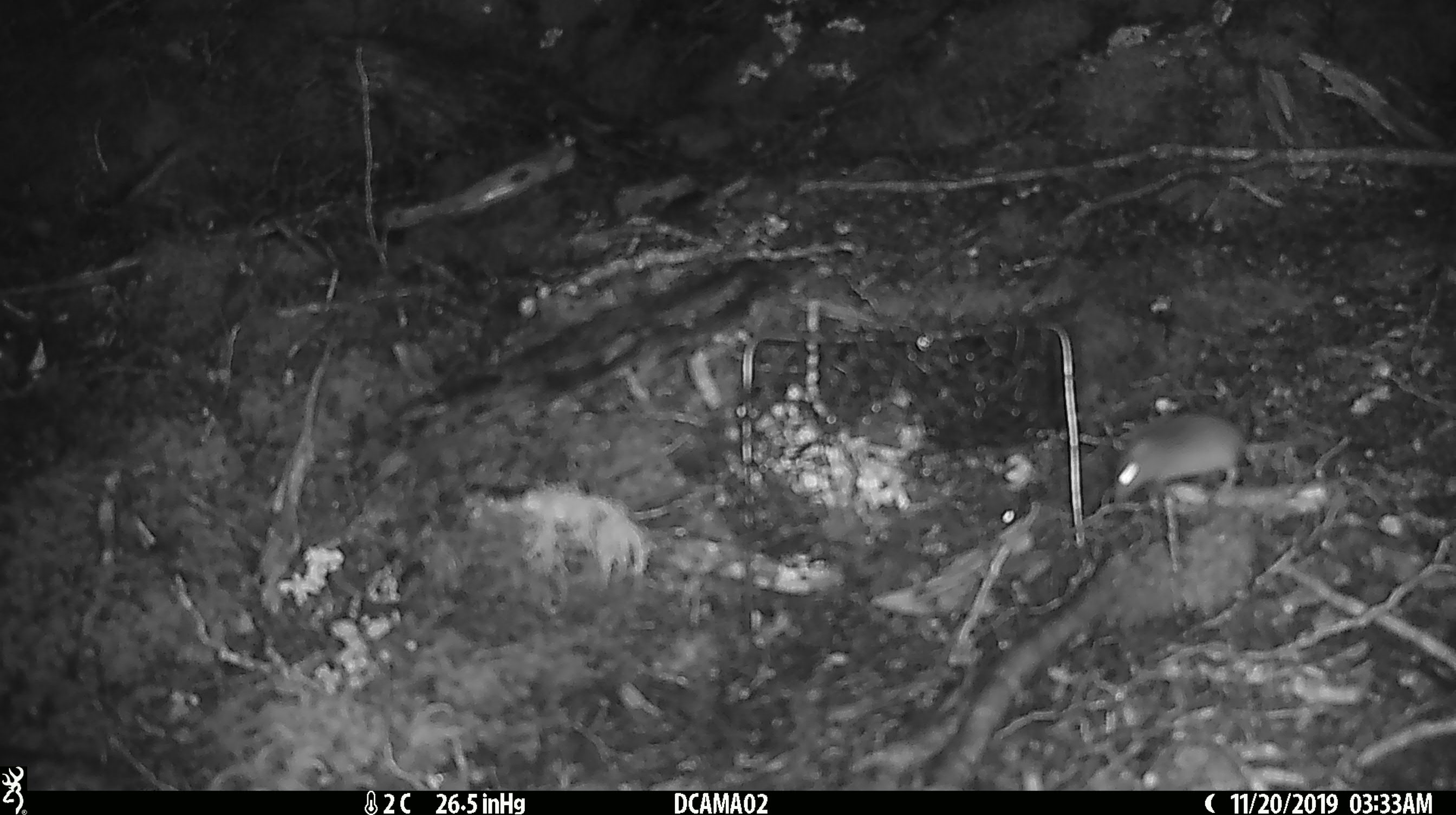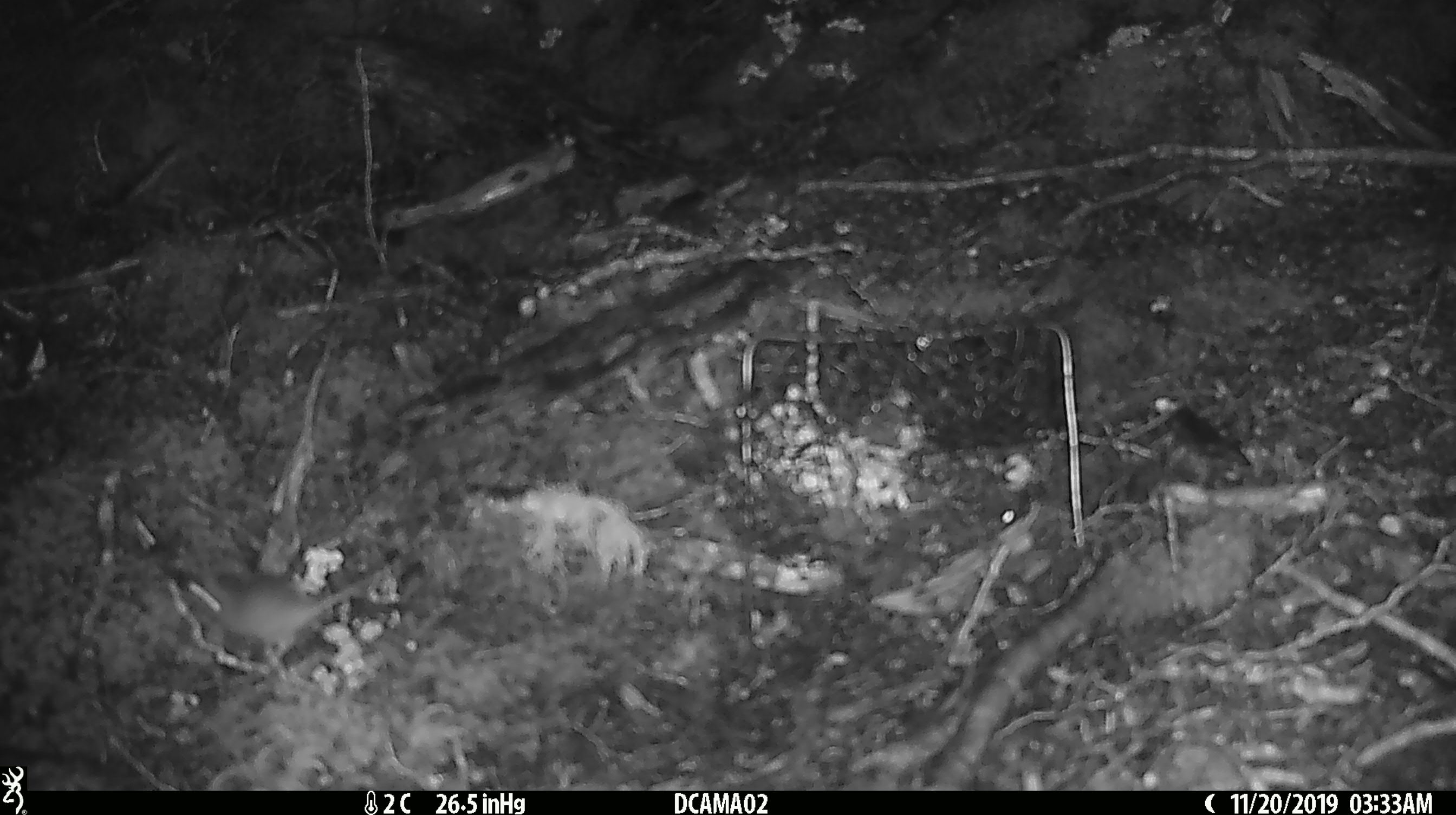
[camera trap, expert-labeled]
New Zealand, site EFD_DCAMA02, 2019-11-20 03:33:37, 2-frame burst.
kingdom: Animalia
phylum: Chordata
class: Mammalia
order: Rodentia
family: Muridae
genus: Mus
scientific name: Mus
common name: mouse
Mouse (Mus).